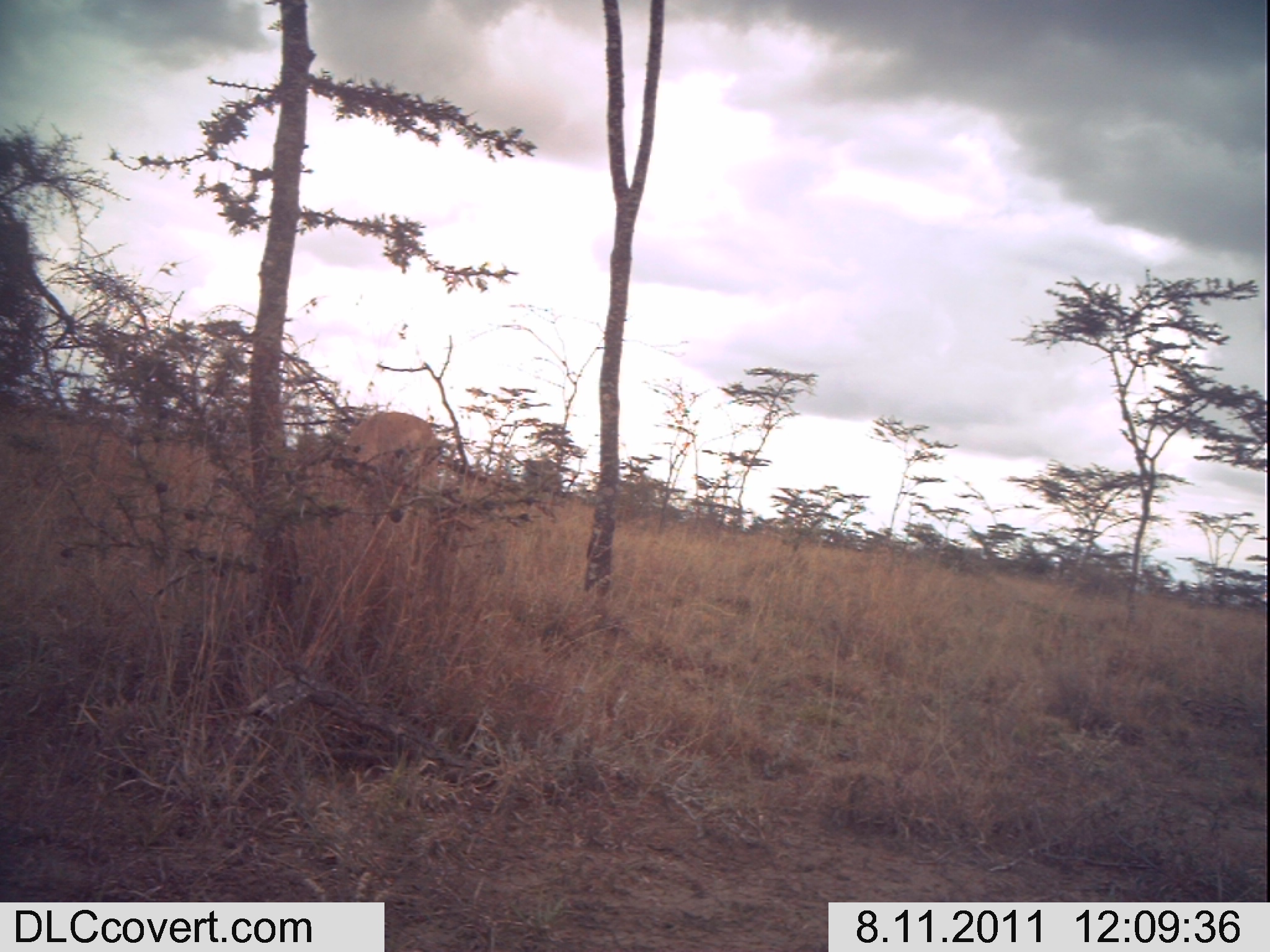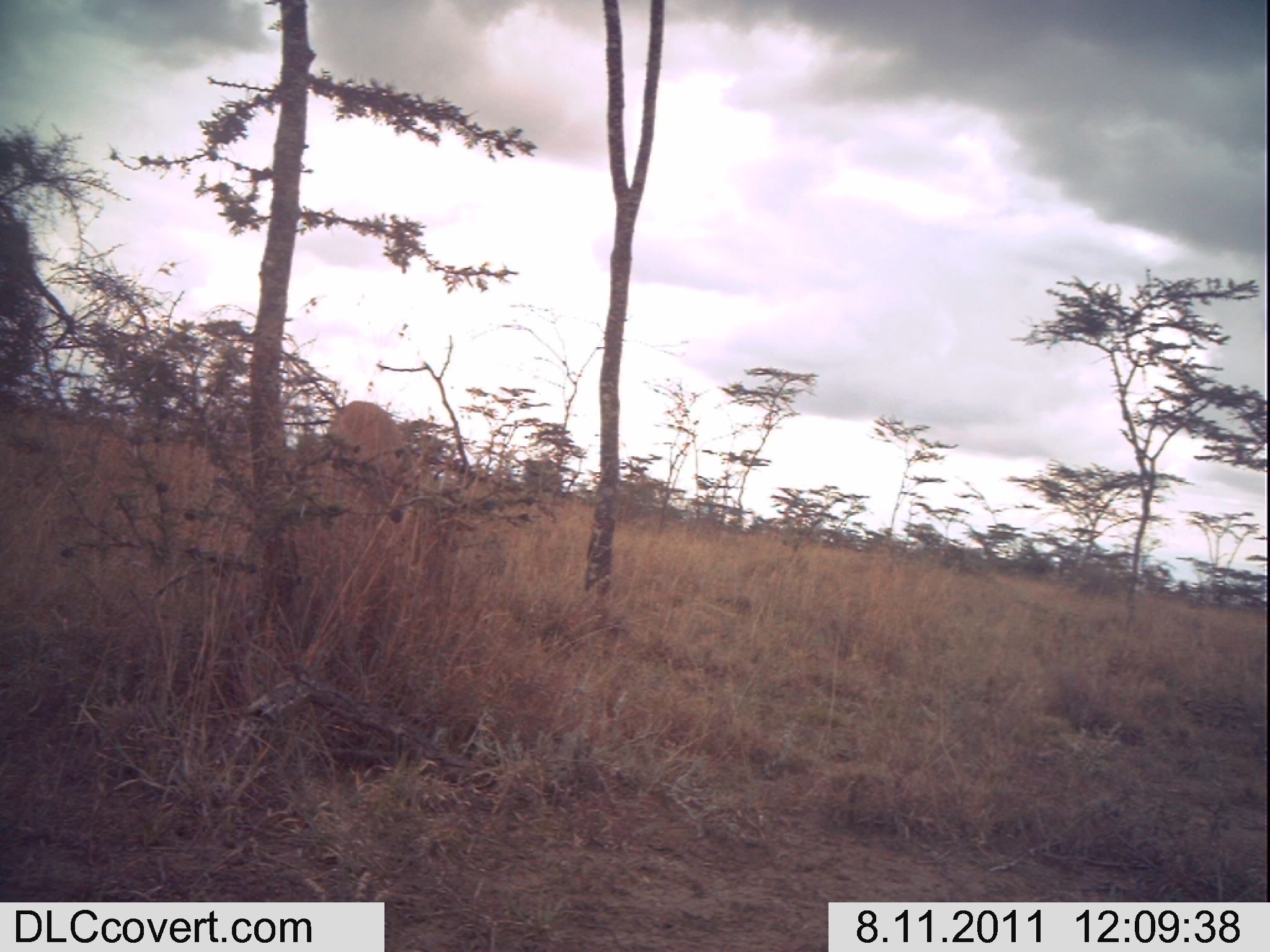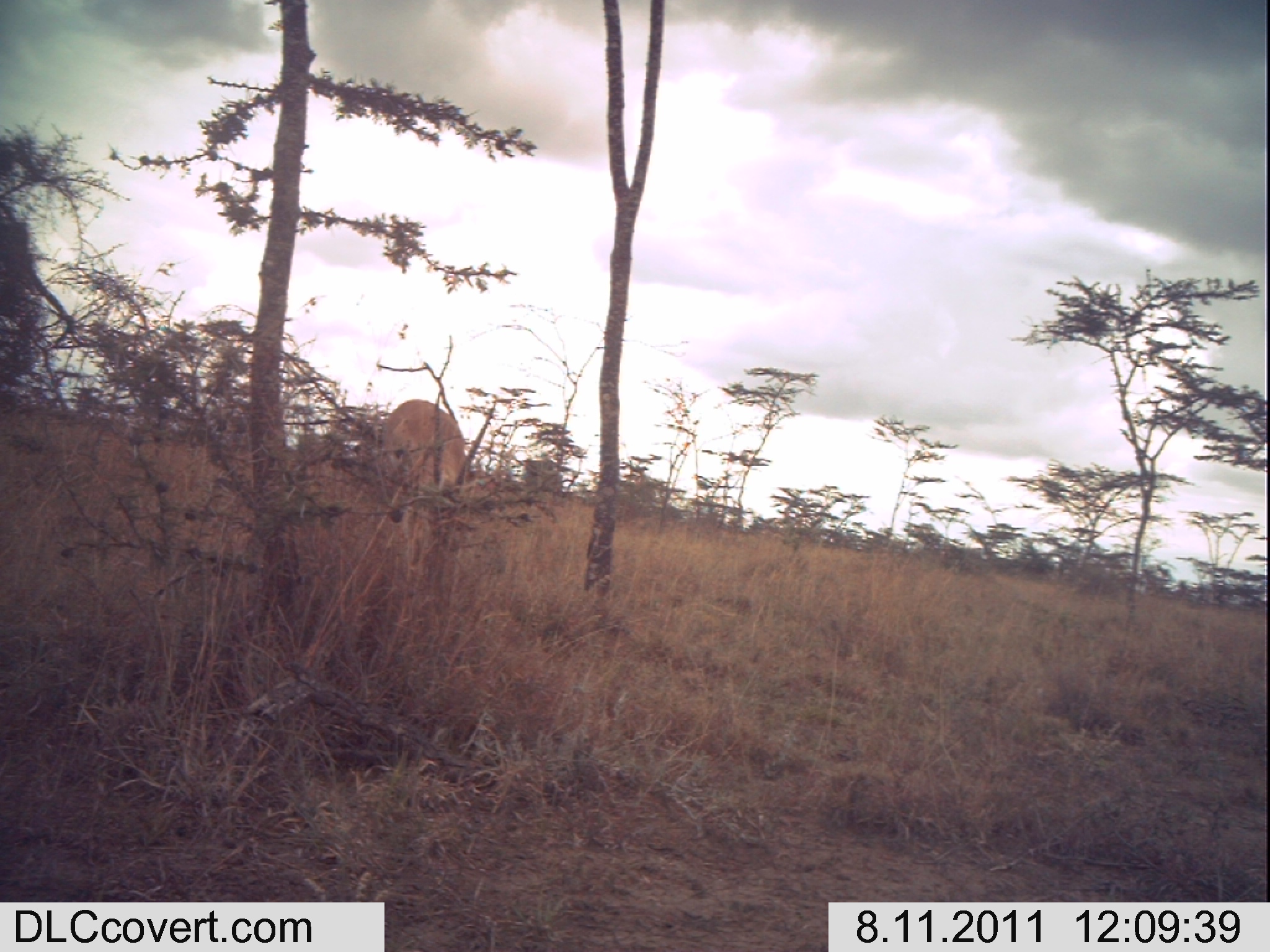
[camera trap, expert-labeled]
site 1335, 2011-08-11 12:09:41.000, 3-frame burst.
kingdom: Animalia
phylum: Chordata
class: Mammalia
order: Artiodactyla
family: Bovidae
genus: Nanger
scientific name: Nanger granti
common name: grant's gazelle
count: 1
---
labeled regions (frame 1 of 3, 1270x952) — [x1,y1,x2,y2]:
nanger granti: [332,409,446,486]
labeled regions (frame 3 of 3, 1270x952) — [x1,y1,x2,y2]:
nanger granti: [375,396,468,503]